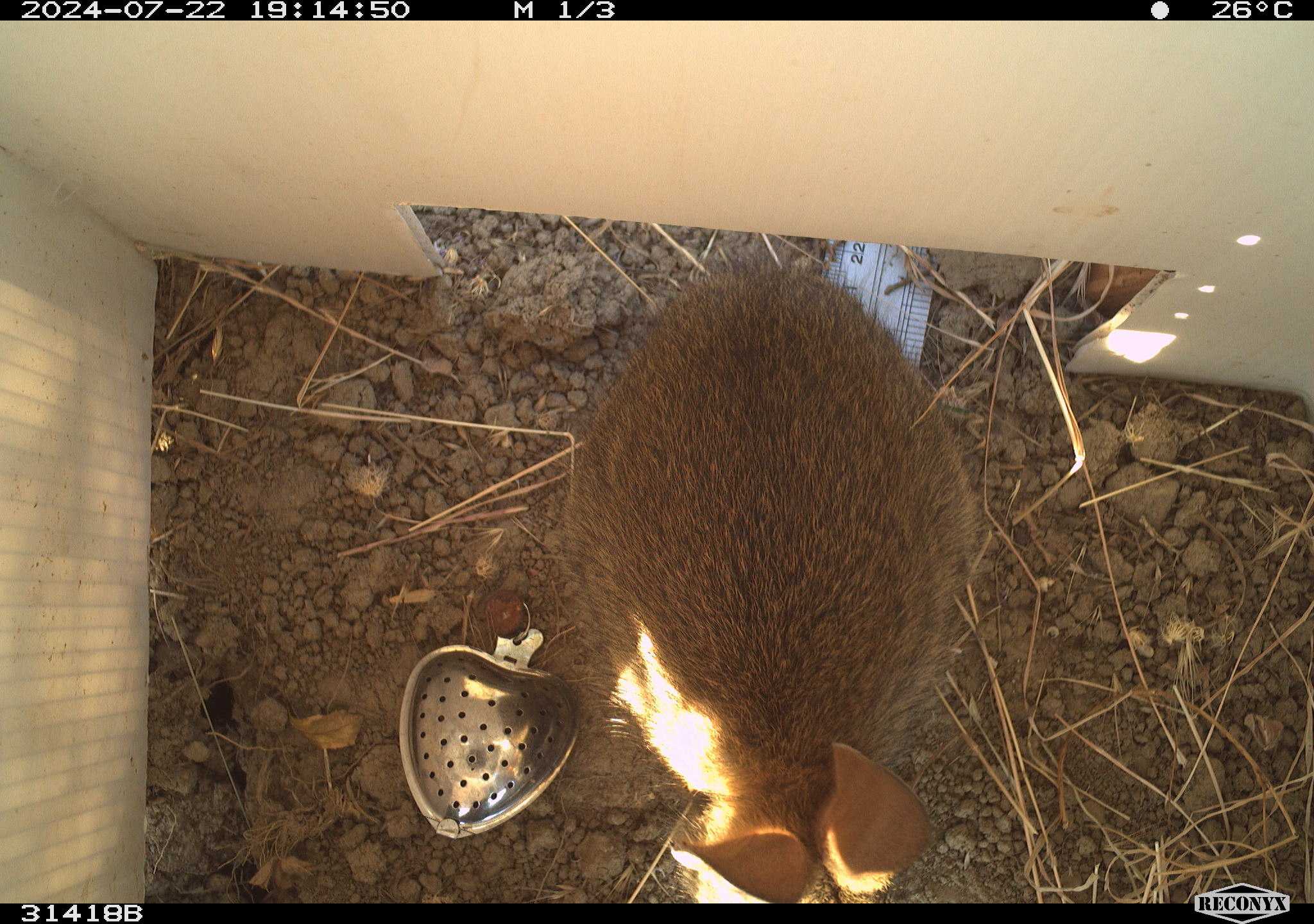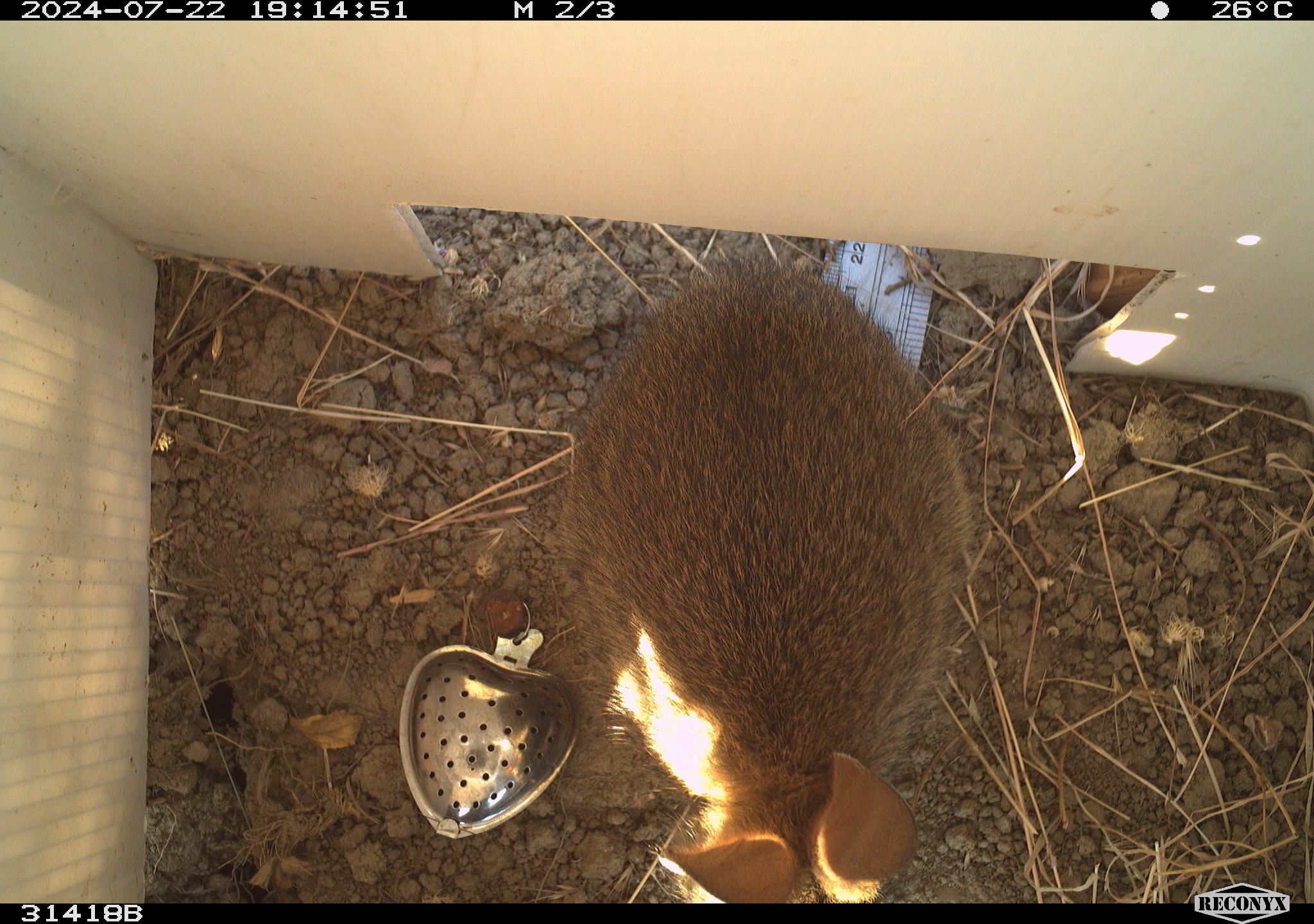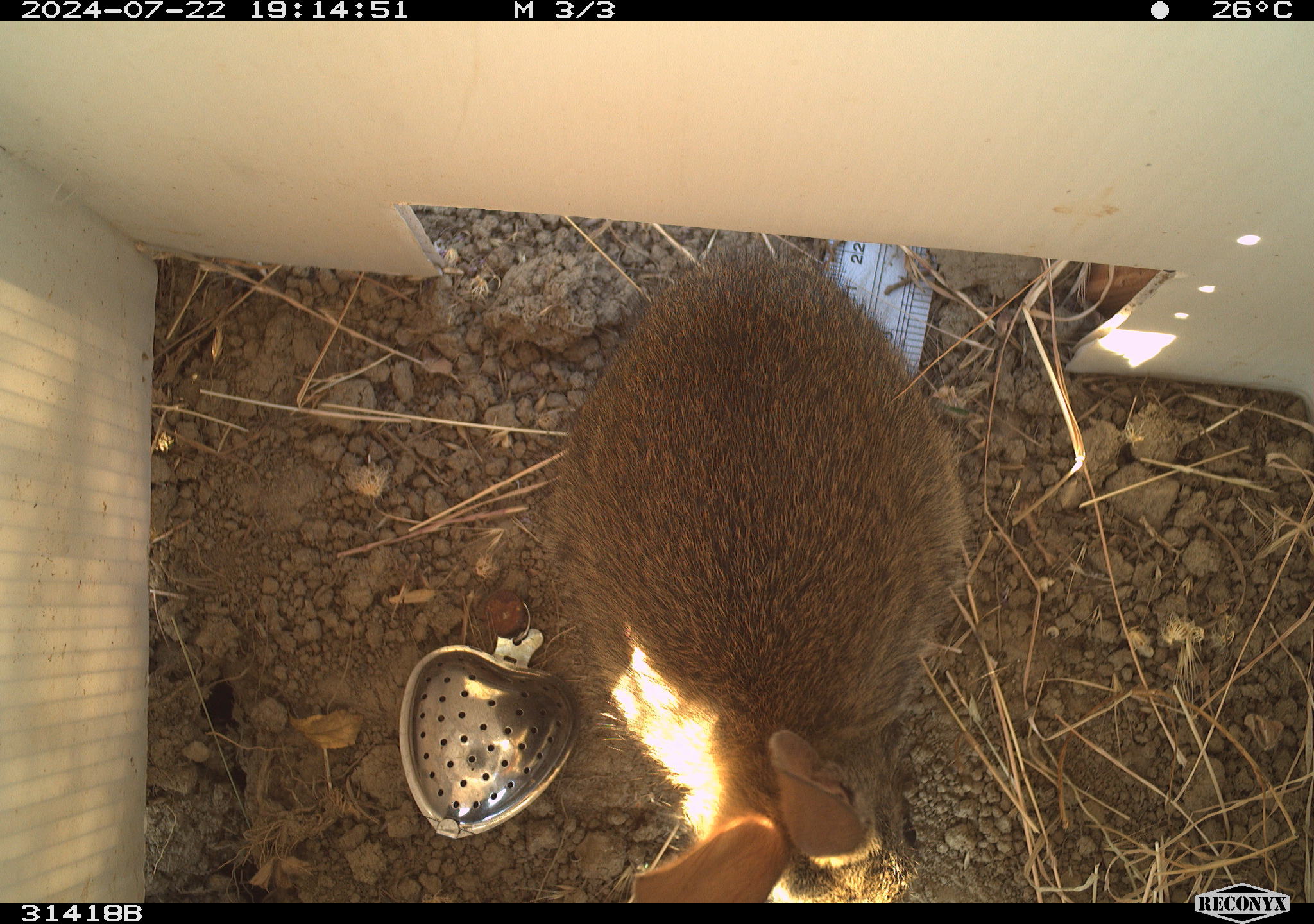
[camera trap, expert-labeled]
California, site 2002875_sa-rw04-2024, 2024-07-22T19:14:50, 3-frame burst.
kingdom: Animalia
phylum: Chordata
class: Mammalia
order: Lagomorpha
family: Leporidae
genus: Sylvilagus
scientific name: Sylvilagus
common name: cottontail rabbits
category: sylvilagus species